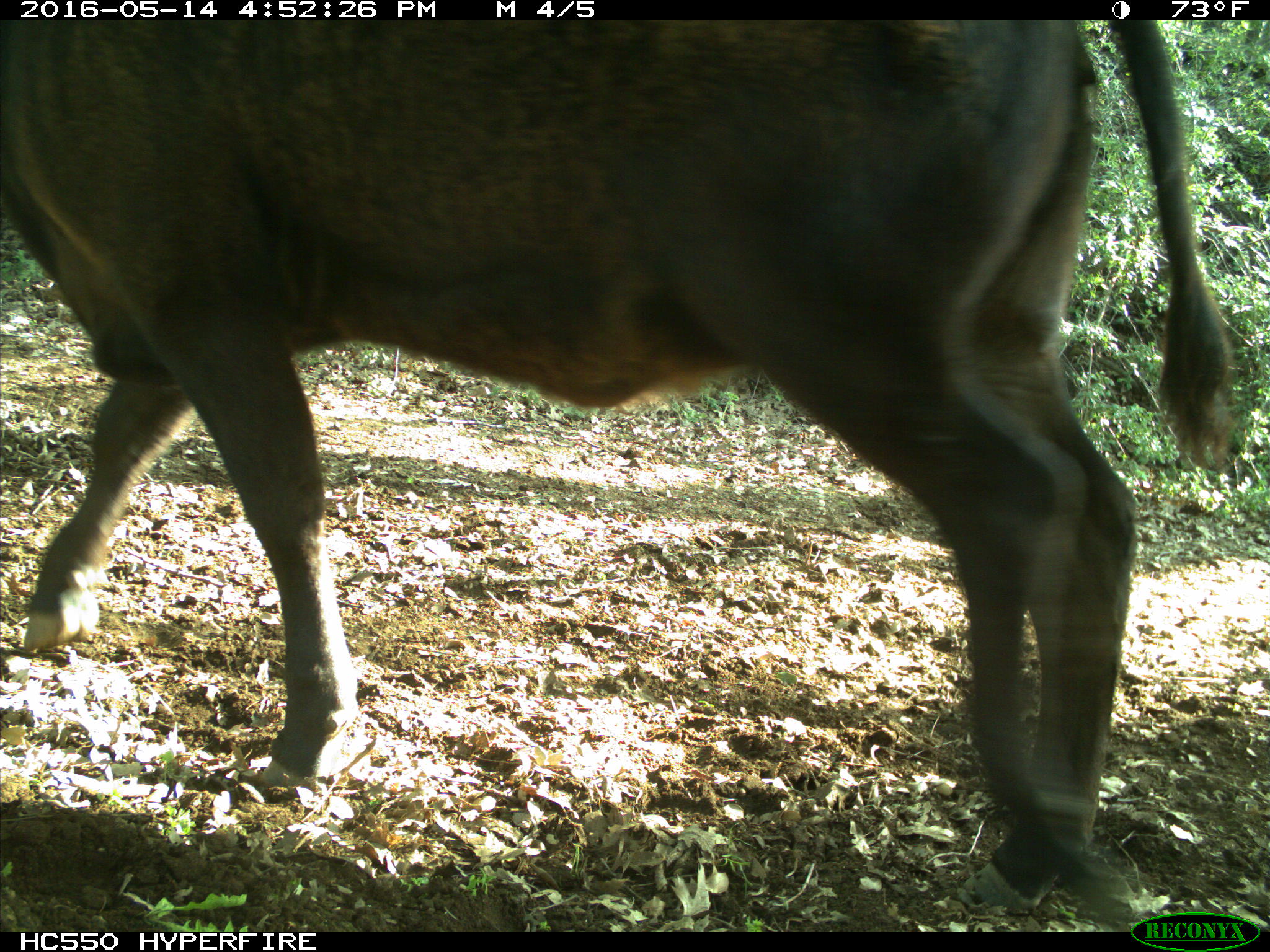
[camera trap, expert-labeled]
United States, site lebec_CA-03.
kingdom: Animalia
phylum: Chordata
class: Mammalia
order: Artiodactyla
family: Bovidae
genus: Bos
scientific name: Bos taurus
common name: domestic cow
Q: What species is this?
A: Bos taurus (domestic cow).